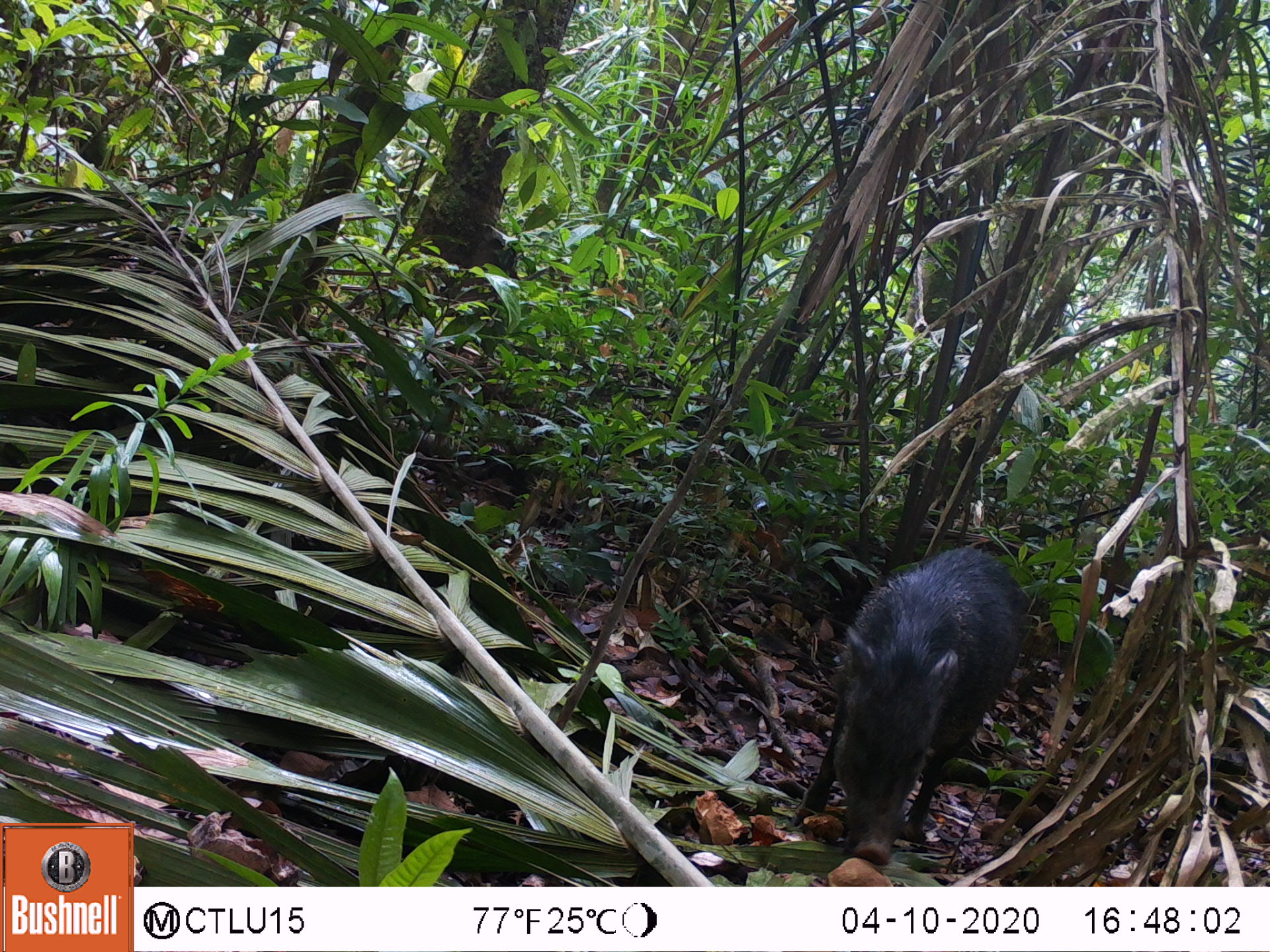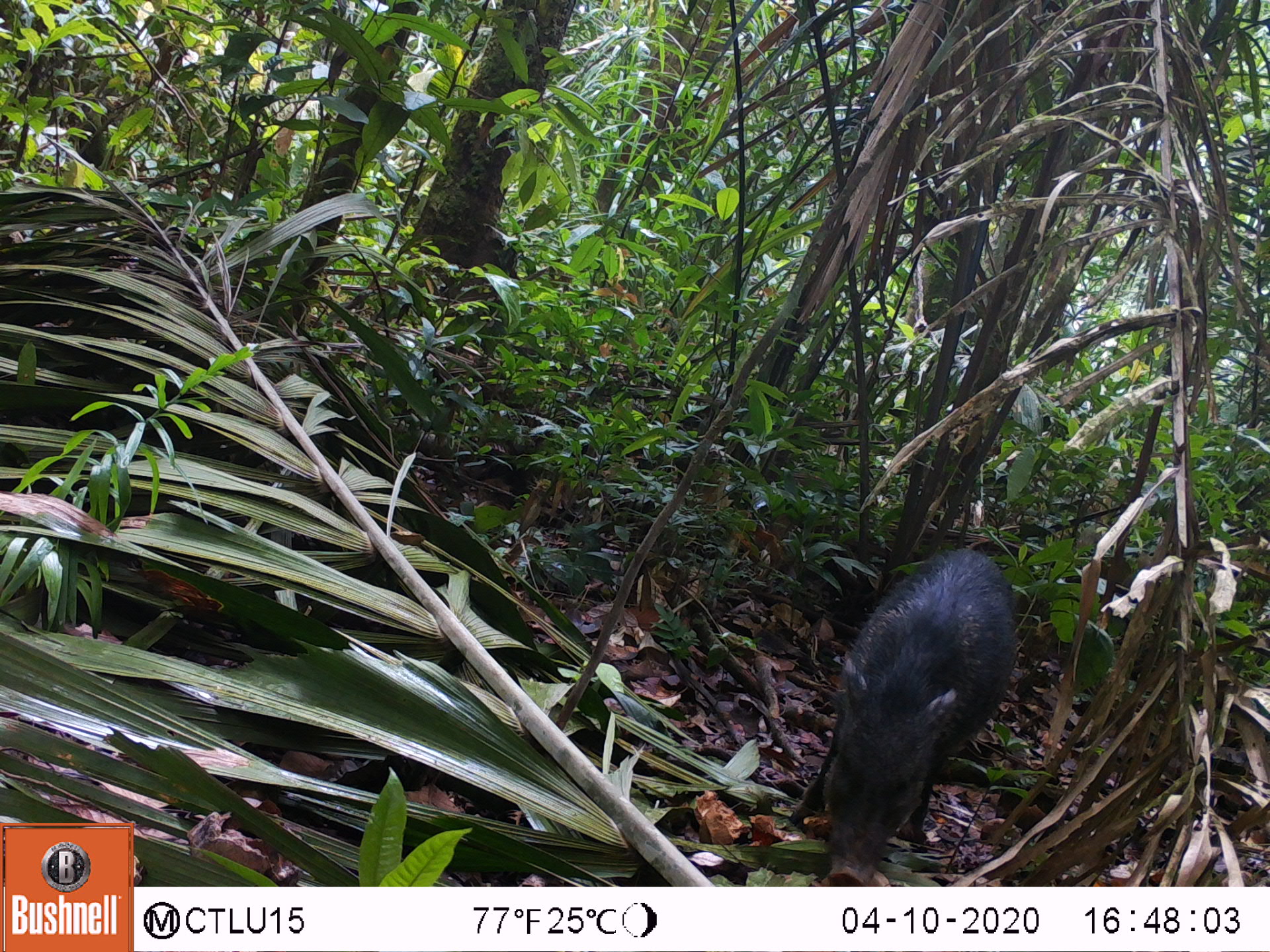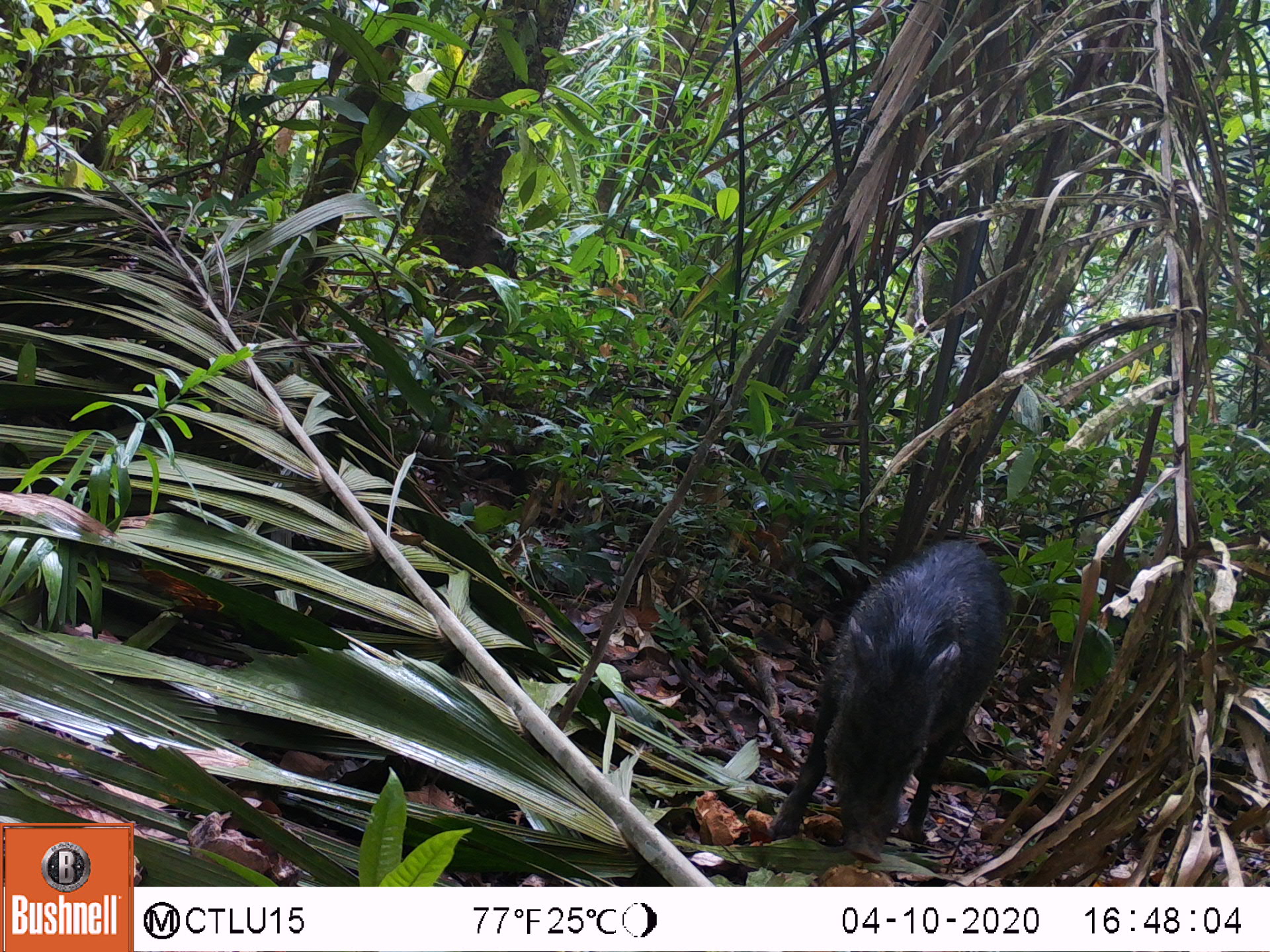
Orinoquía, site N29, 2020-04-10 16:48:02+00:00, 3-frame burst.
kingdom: Animalia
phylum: Chordata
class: Mammalia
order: Artiodactyla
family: Tayassuidae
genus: Pecari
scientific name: Pecari tajacu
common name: collared peccary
Collared peccary (Pecari tajacu).